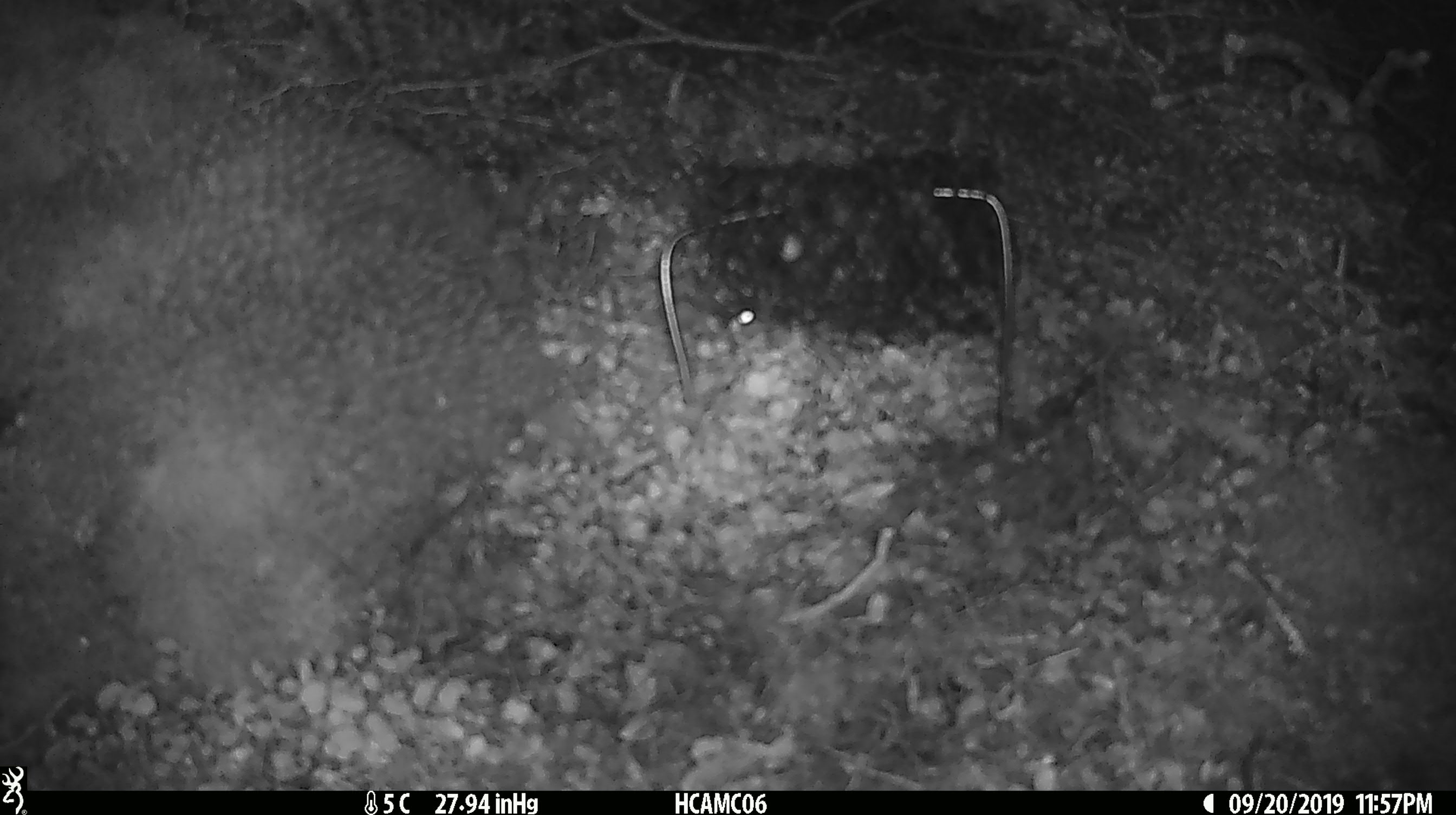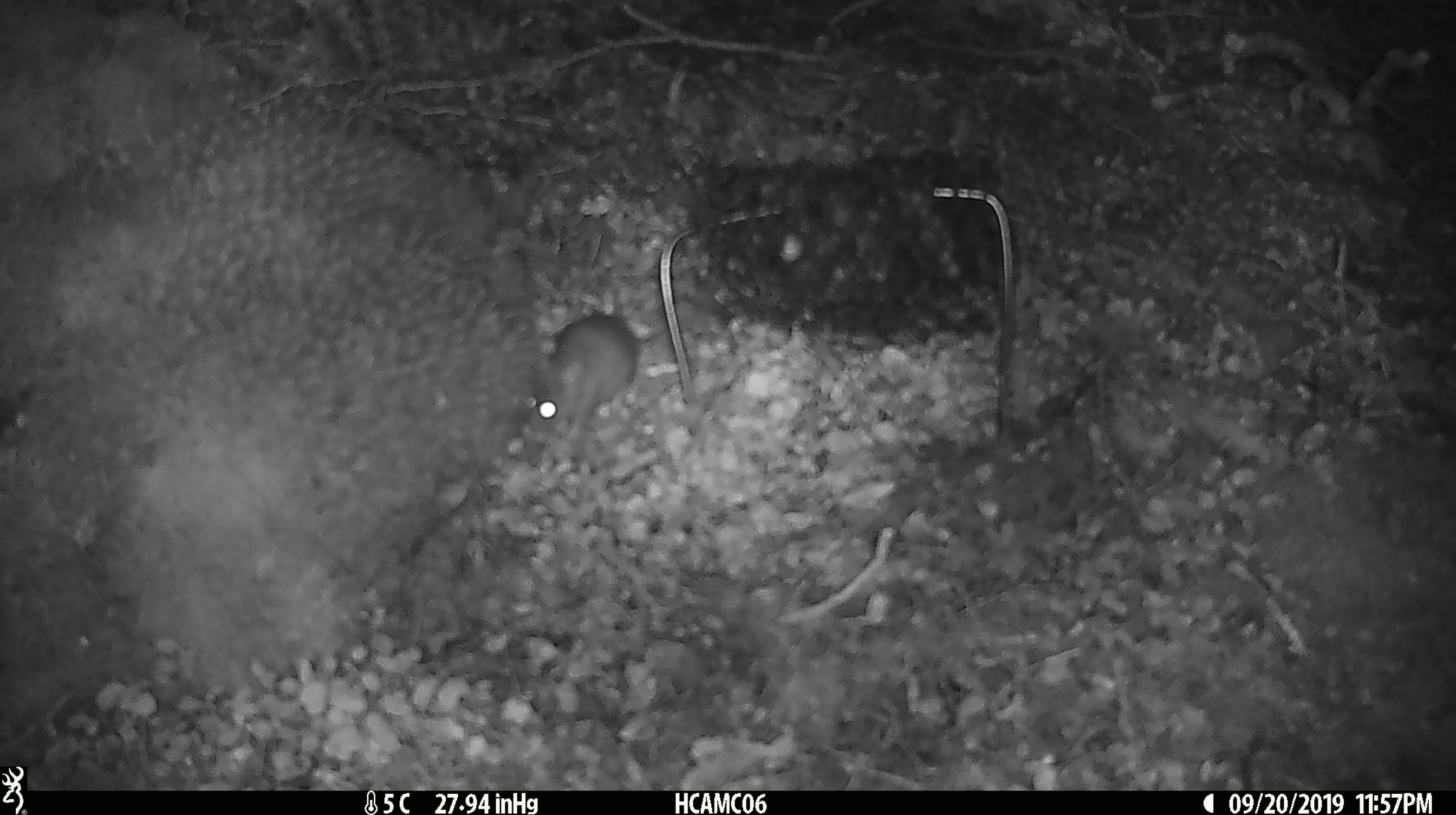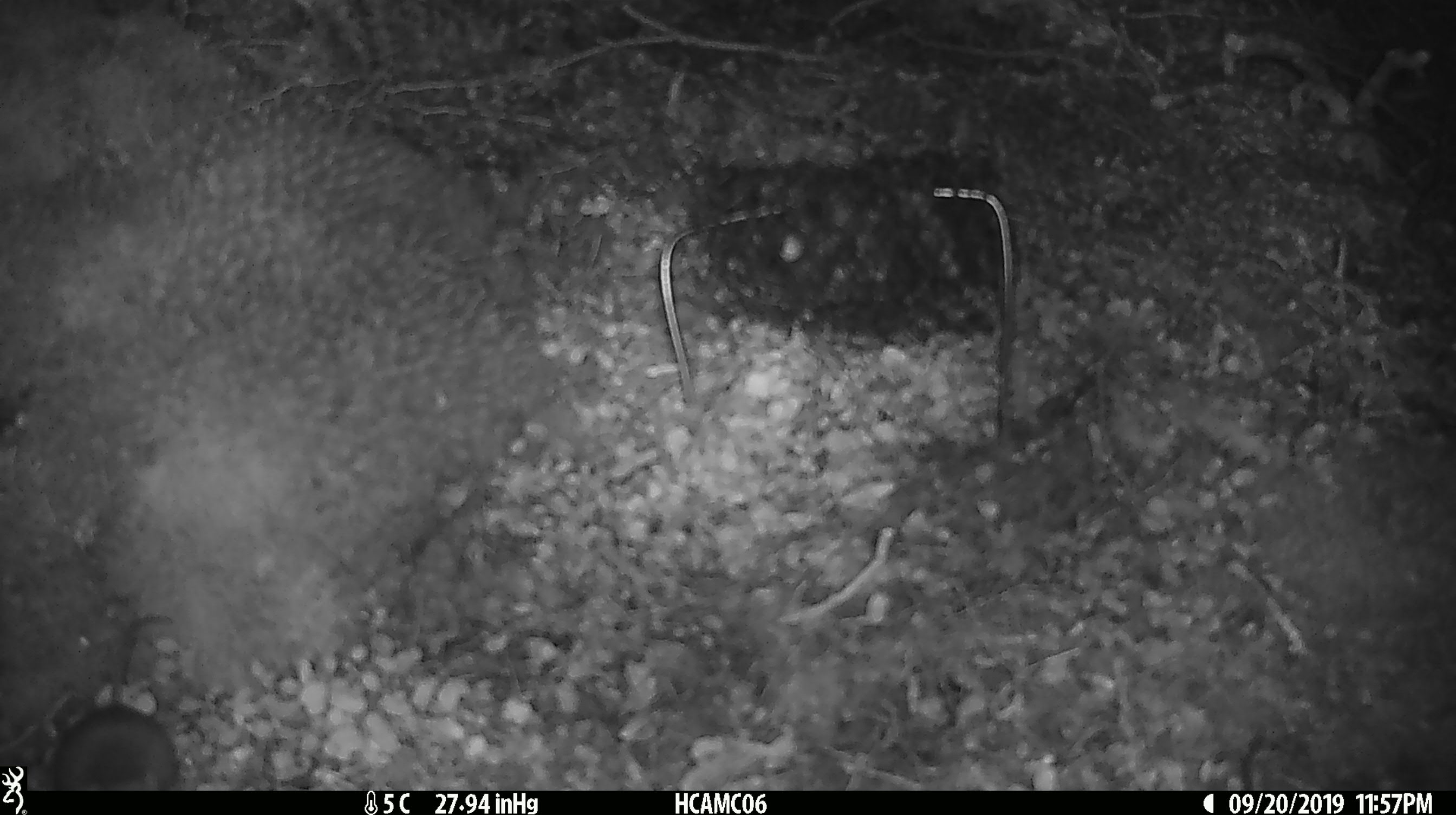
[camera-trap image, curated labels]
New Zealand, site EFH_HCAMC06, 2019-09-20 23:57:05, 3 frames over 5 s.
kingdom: Animalia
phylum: Chordata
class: Mammalia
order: Rodentia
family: Muridae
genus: Mus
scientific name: Mus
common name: mouse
Mouse (Mus).